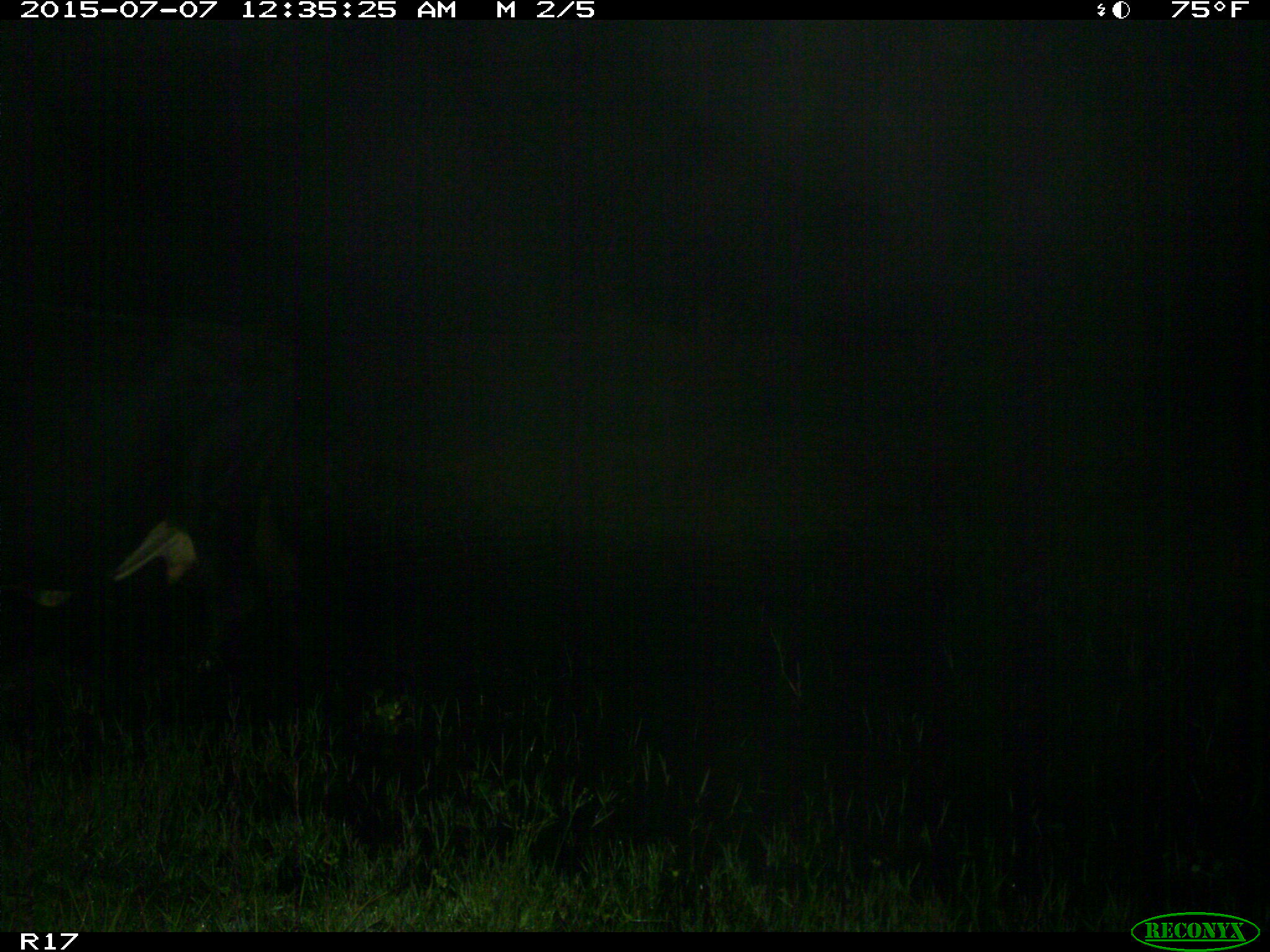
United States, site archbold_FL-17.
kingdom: Animalia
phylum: Chordata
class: Mammalia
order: Artiodactyla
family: Bovidae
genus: Bos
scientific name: Bos taurus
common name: domestic cow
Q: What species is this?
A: Bos taurus (domestic cow).